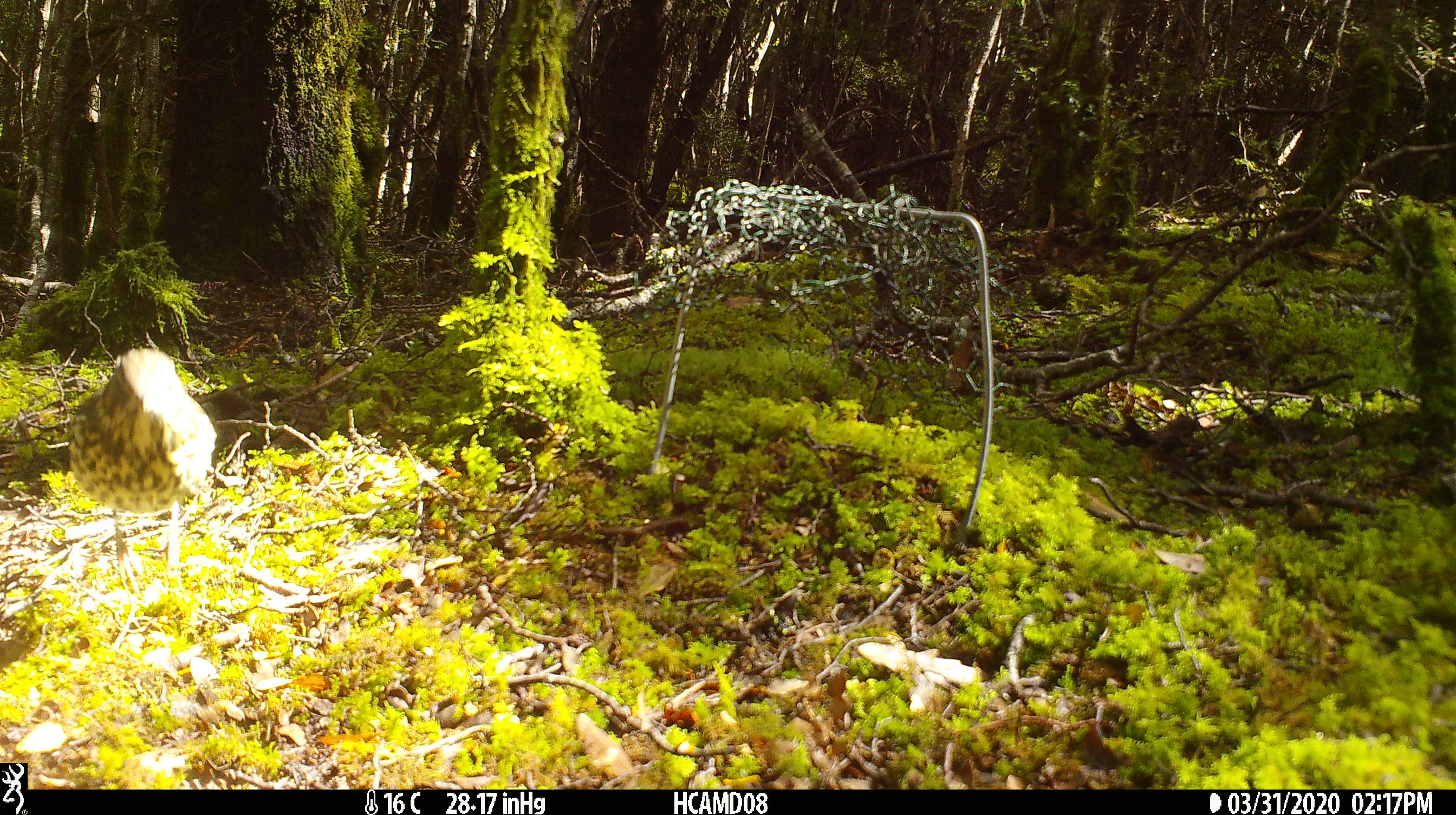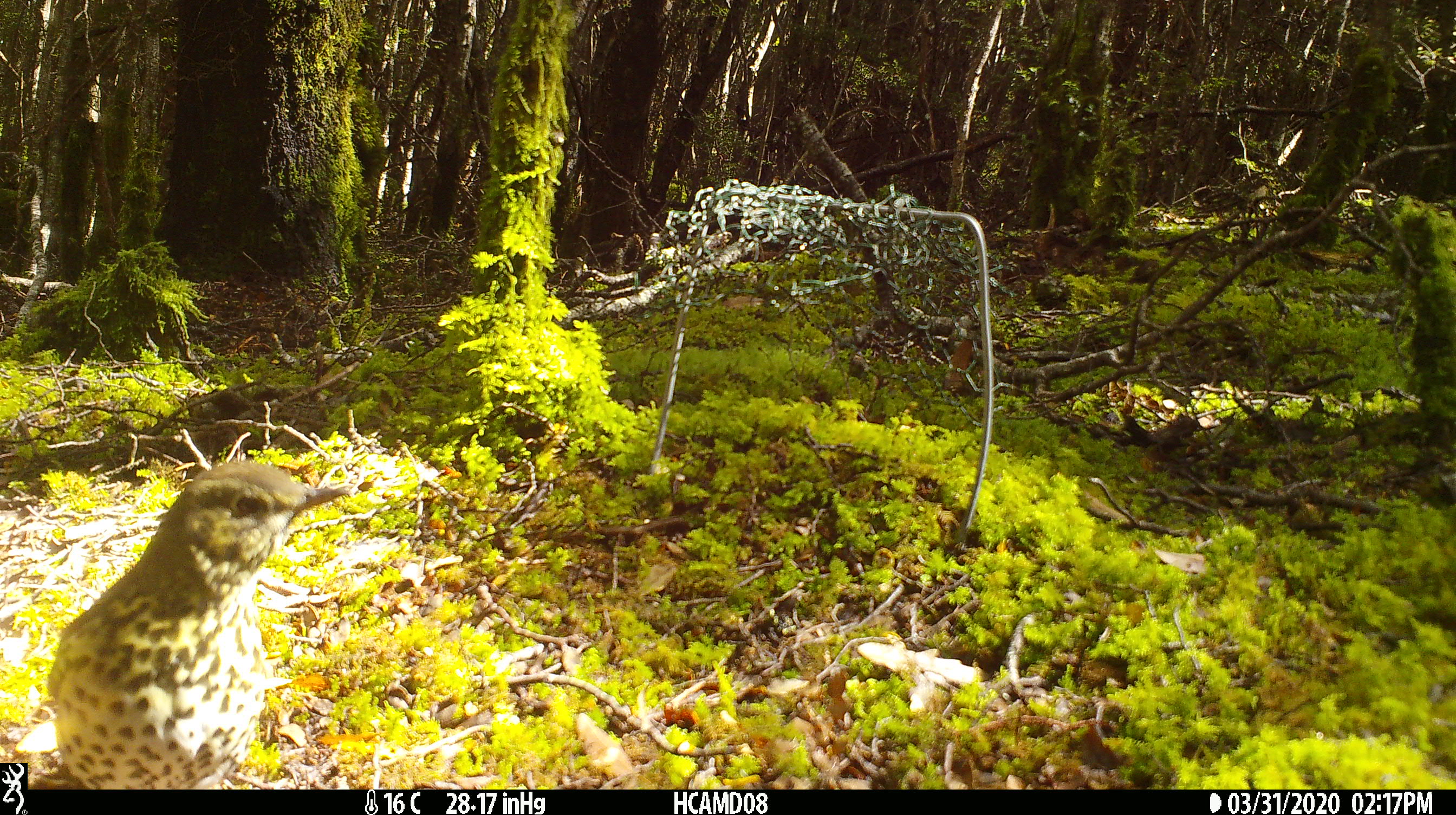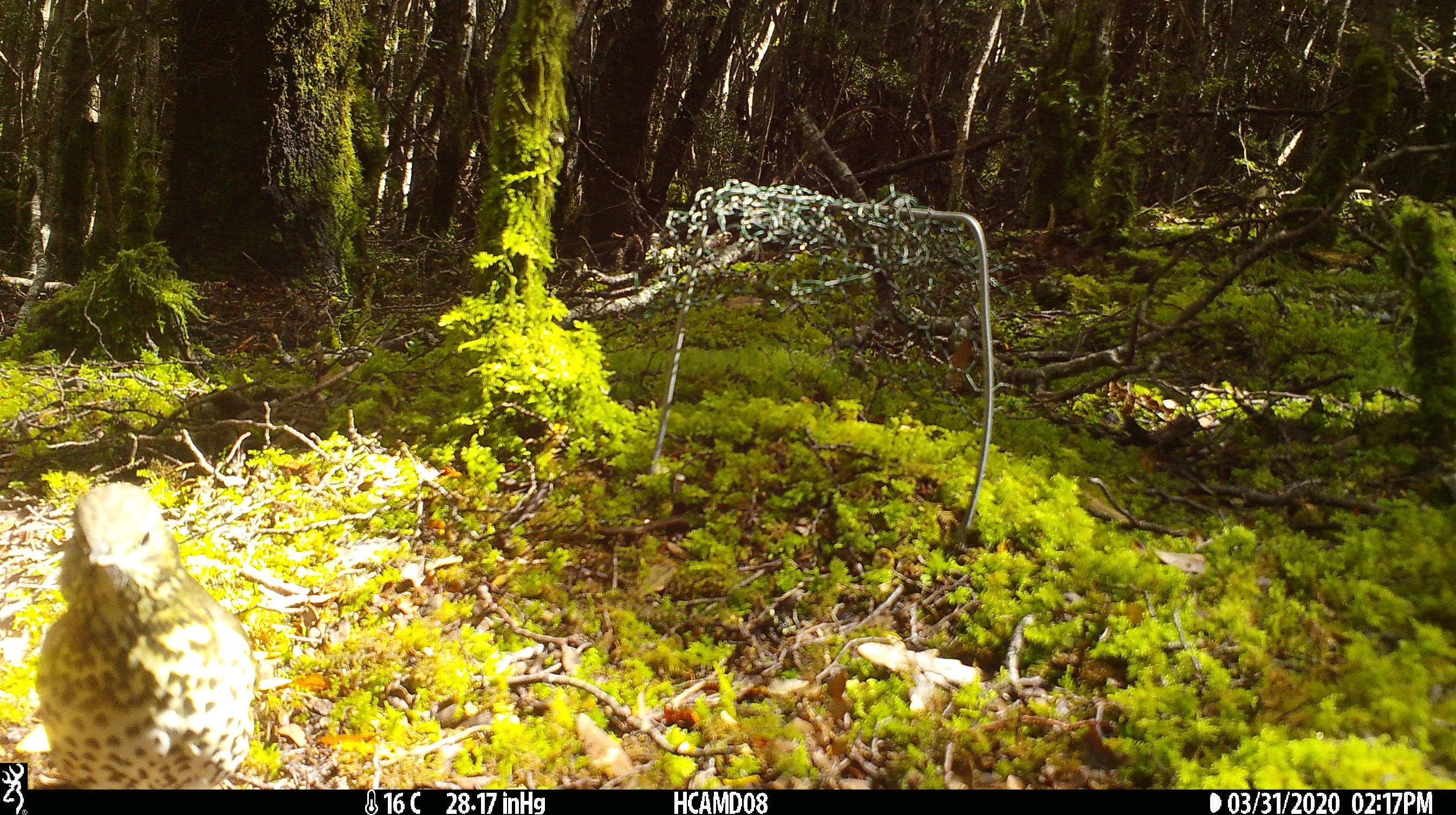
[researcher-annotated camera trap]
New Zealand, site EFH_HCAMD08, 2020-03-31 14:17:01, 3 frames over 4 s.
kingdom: Animalia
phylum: Chordata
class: Aves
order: Passeriformes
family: Turdidae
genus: Turdus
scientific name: Turdus philomelos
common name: song thrush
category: thrush